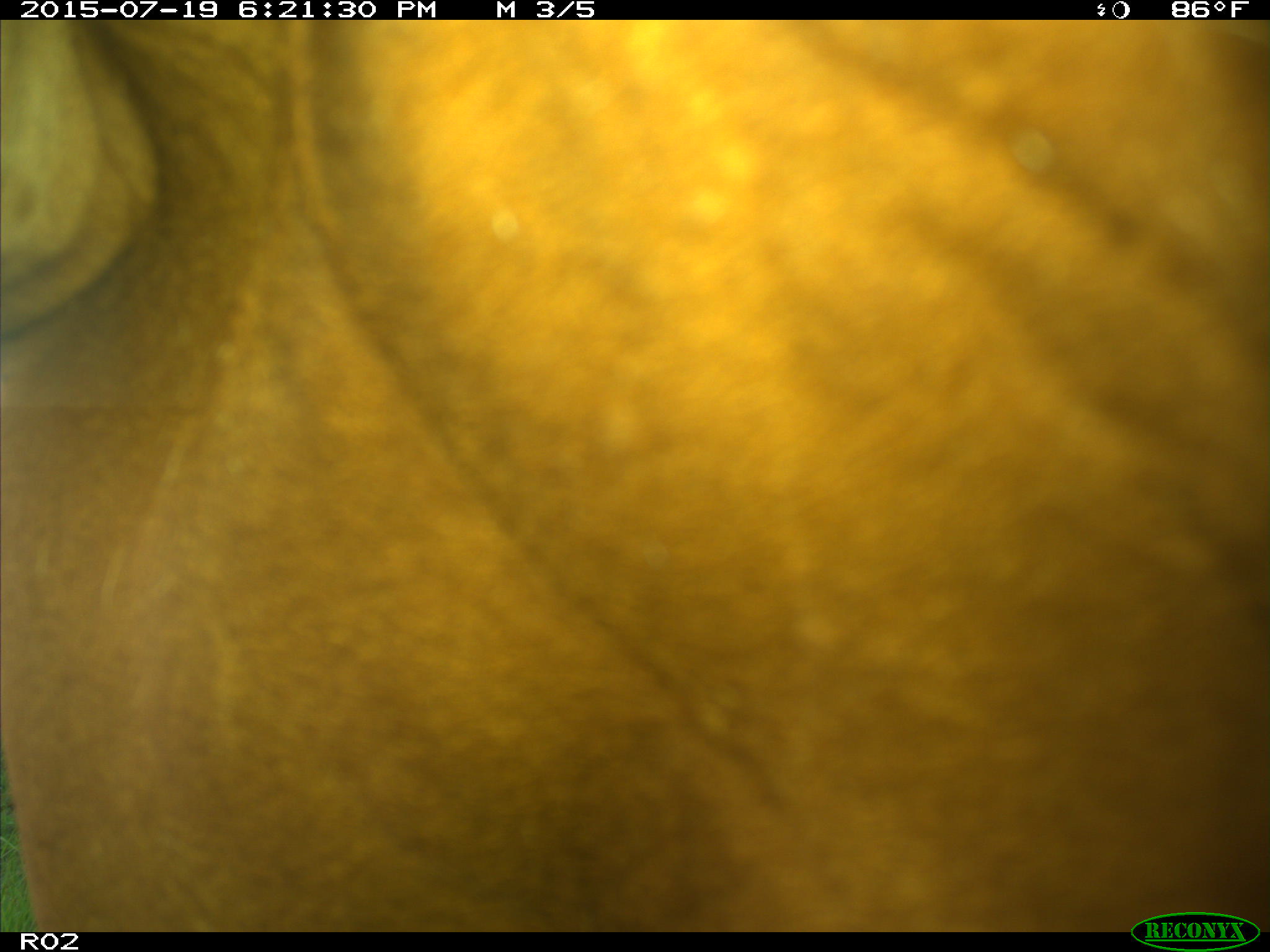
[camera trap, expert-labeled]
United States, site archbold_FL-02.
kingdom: Animalia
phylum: Chordata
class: Mammalia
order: Artiodactyla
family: Bovidae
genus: Bos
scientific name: Bos taurus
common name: domestic cow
Bos taurus (domestic cow).